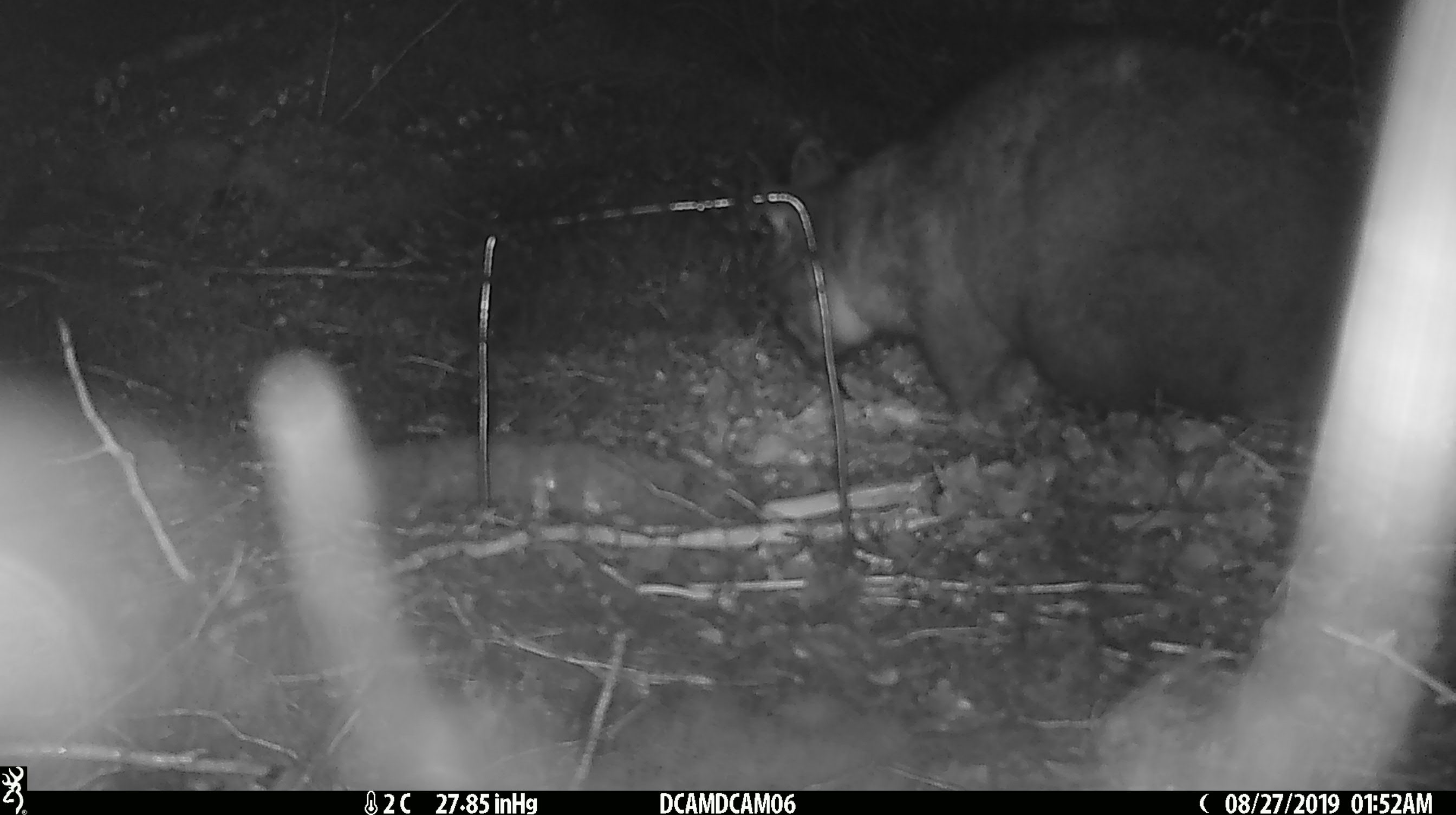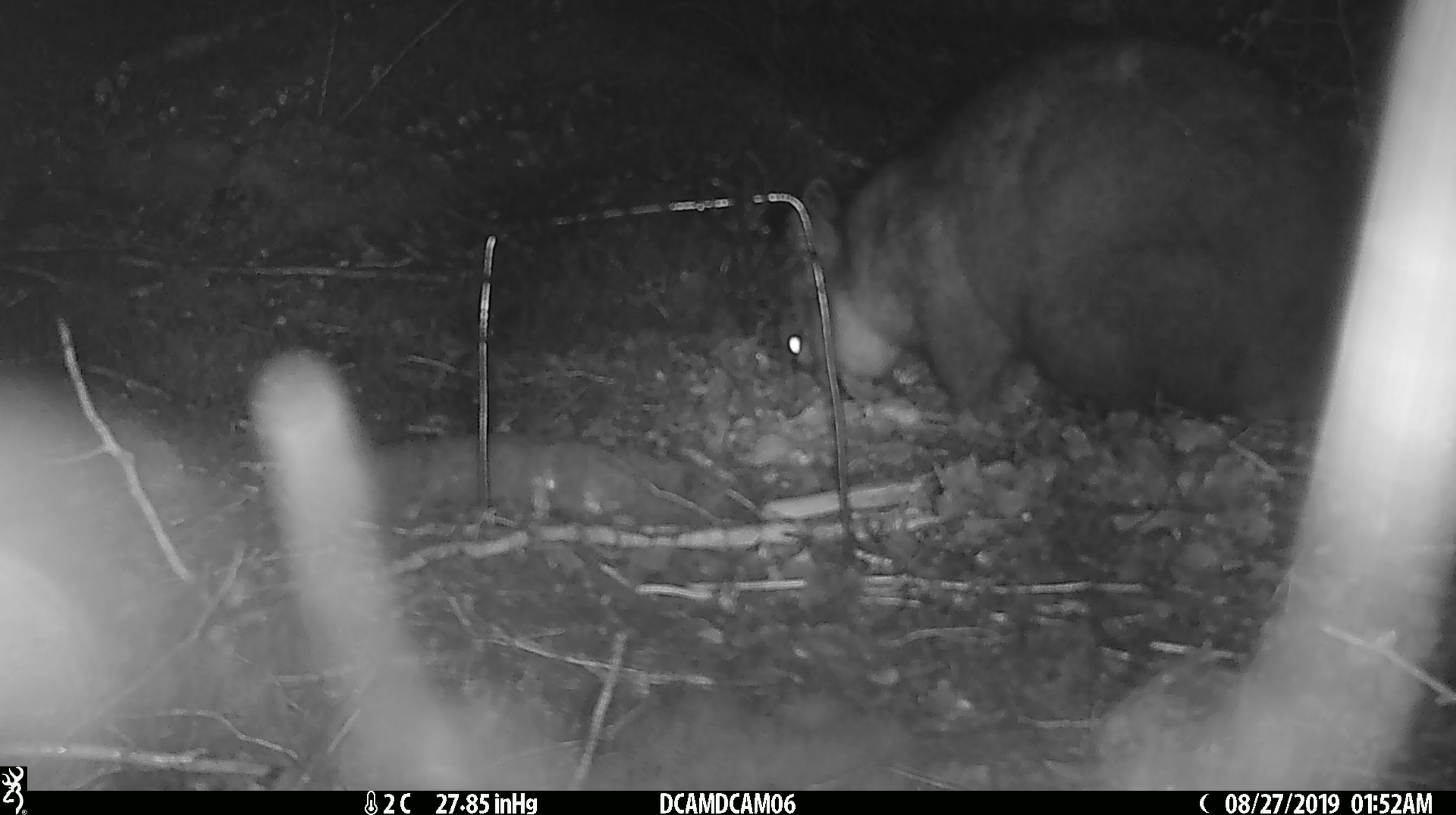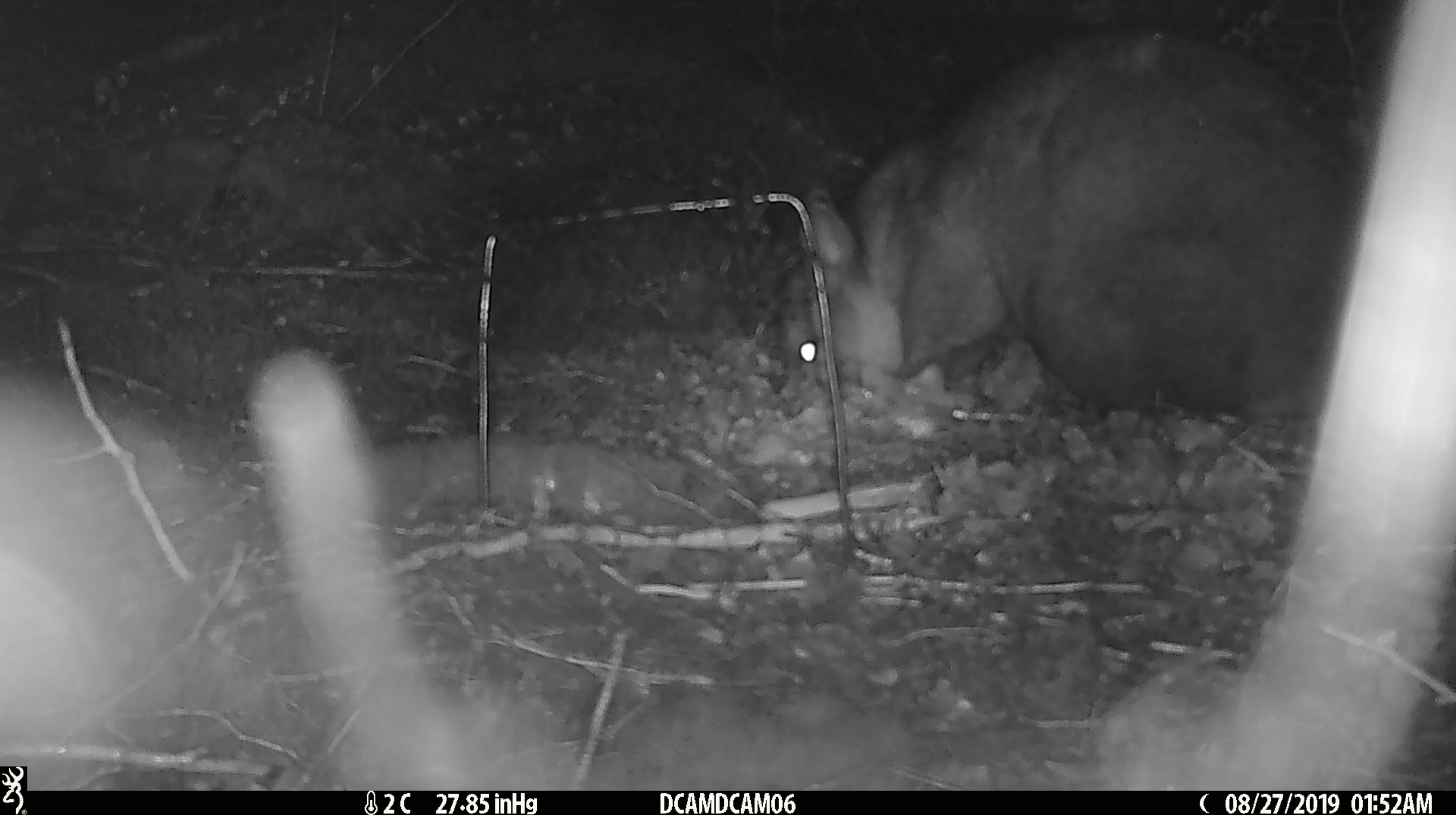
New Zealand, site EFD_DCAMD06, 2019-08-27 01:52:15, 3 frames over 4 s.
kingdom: Animalia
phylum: Chordata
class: Mammalia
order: Diprotodontia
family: Phalangeridae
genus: Trichosurus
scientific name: Trichosurus vulpecula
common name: common brushtail possum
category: possum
Possum (common brushtail possum) (Trichosurus vulpecula).